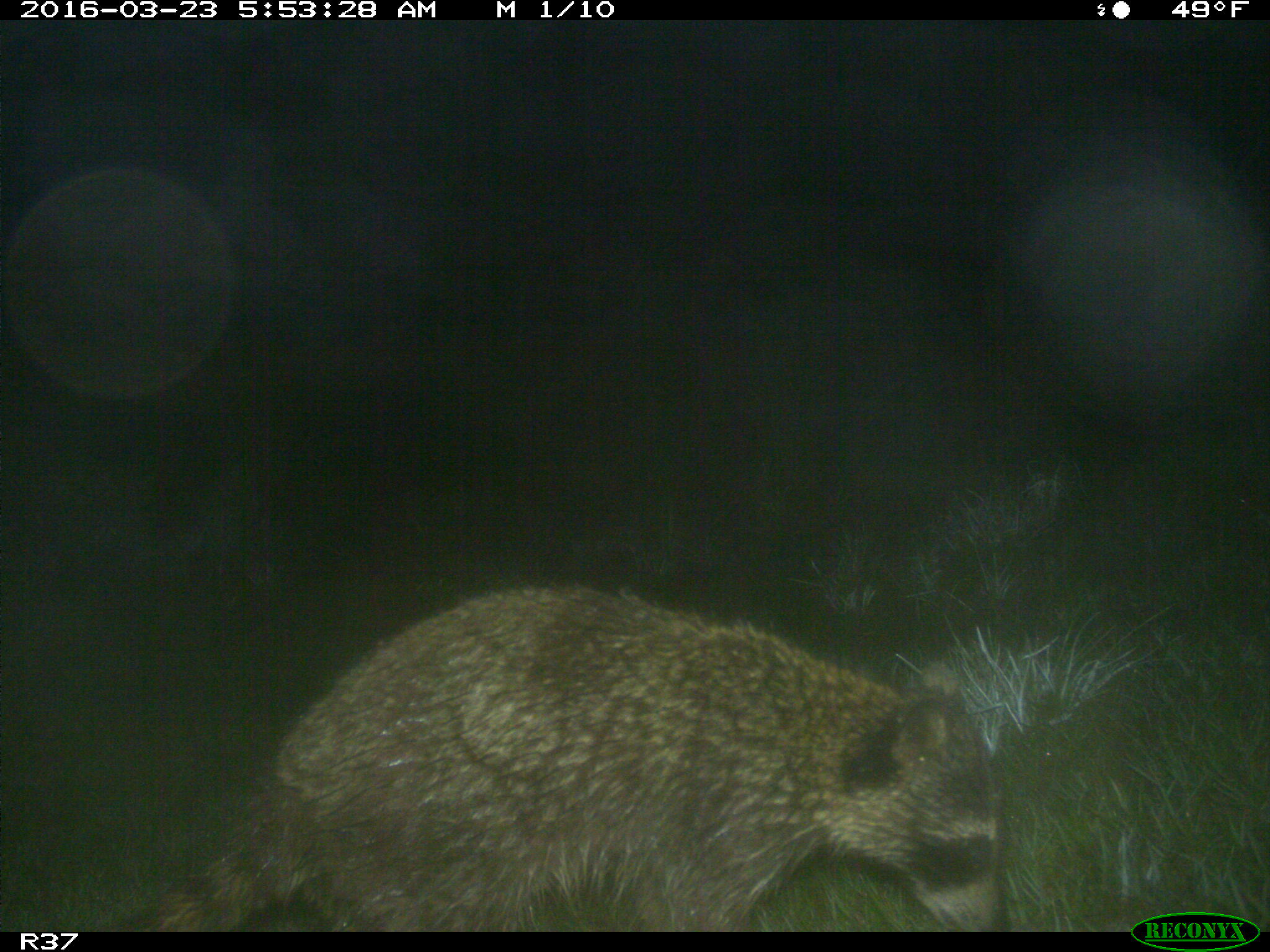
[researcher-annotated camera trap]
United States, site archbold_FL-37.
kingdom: Animalia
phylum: Chordata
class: Mammalia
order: Carnivora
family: Procyonidae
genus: Procyon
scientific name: Procyon lotor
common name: common raccoon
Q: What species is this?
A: Procyon lotor (common raccoon).